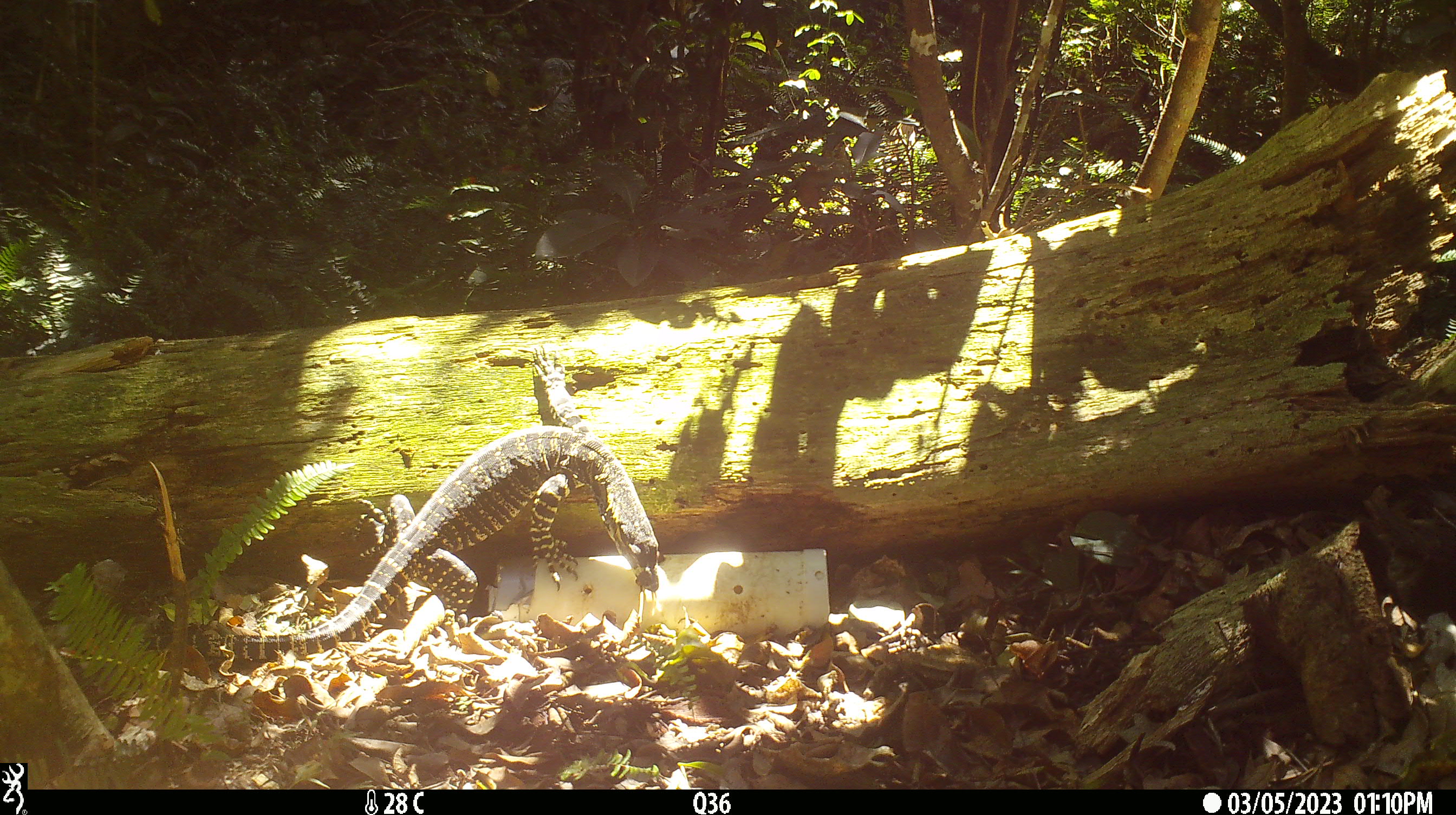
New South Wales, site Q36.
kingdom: Animalia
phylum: Chordata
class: Reptilia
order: Squamata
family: Varanidae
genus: Varanus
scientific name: Varanus varius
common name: lace monitor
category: goanna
Goanna (lace monitor) (Varanus varius).